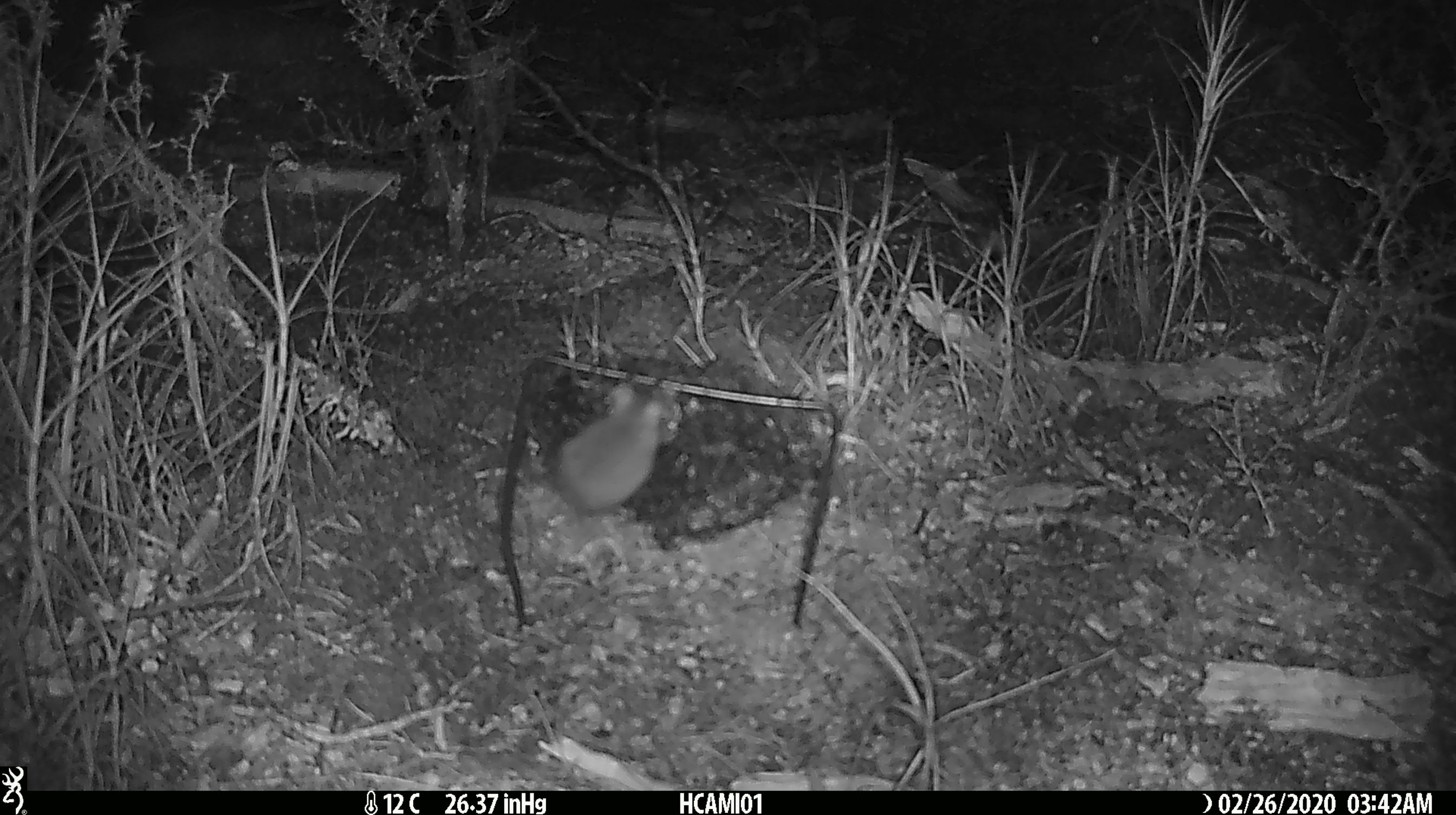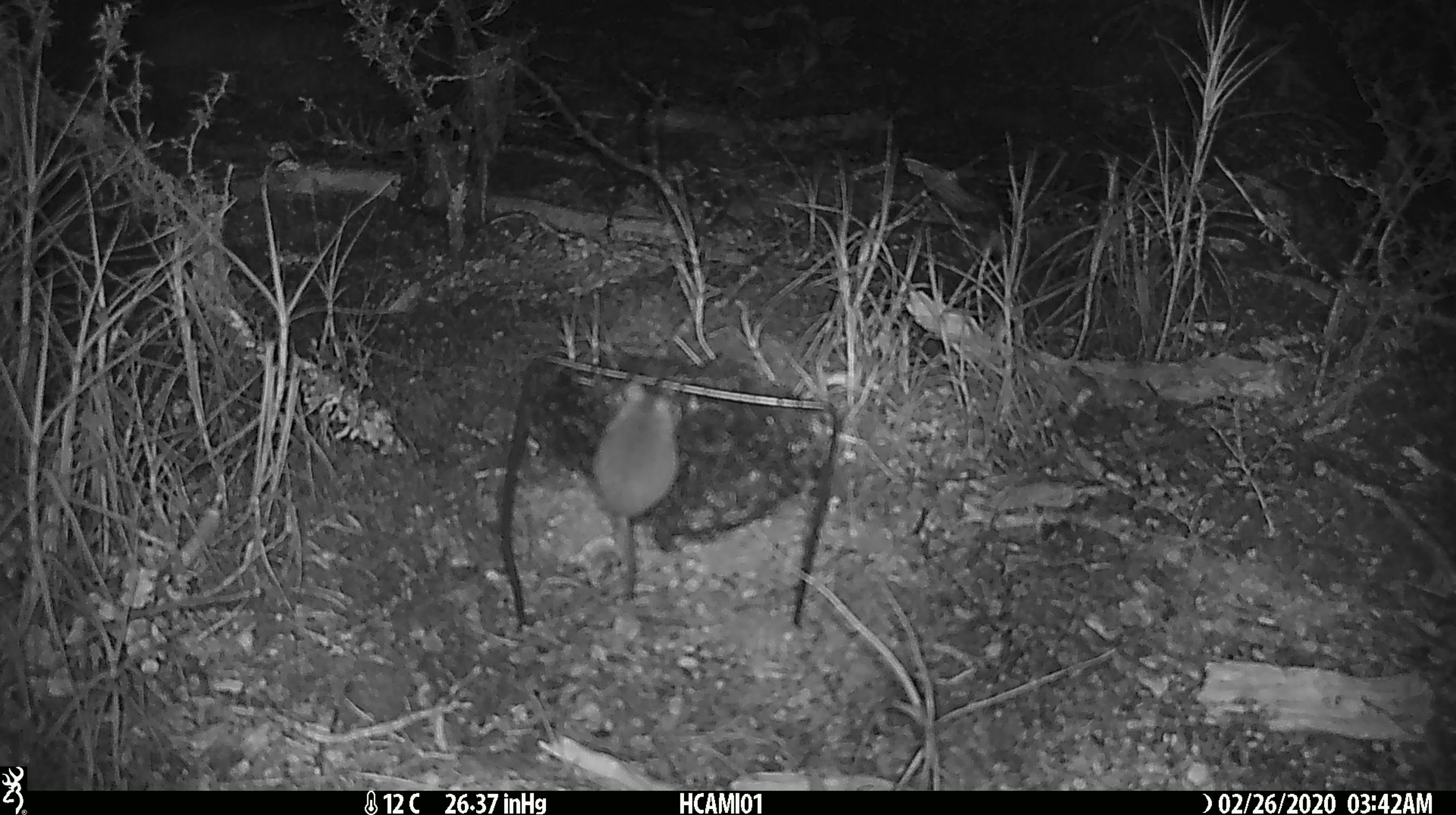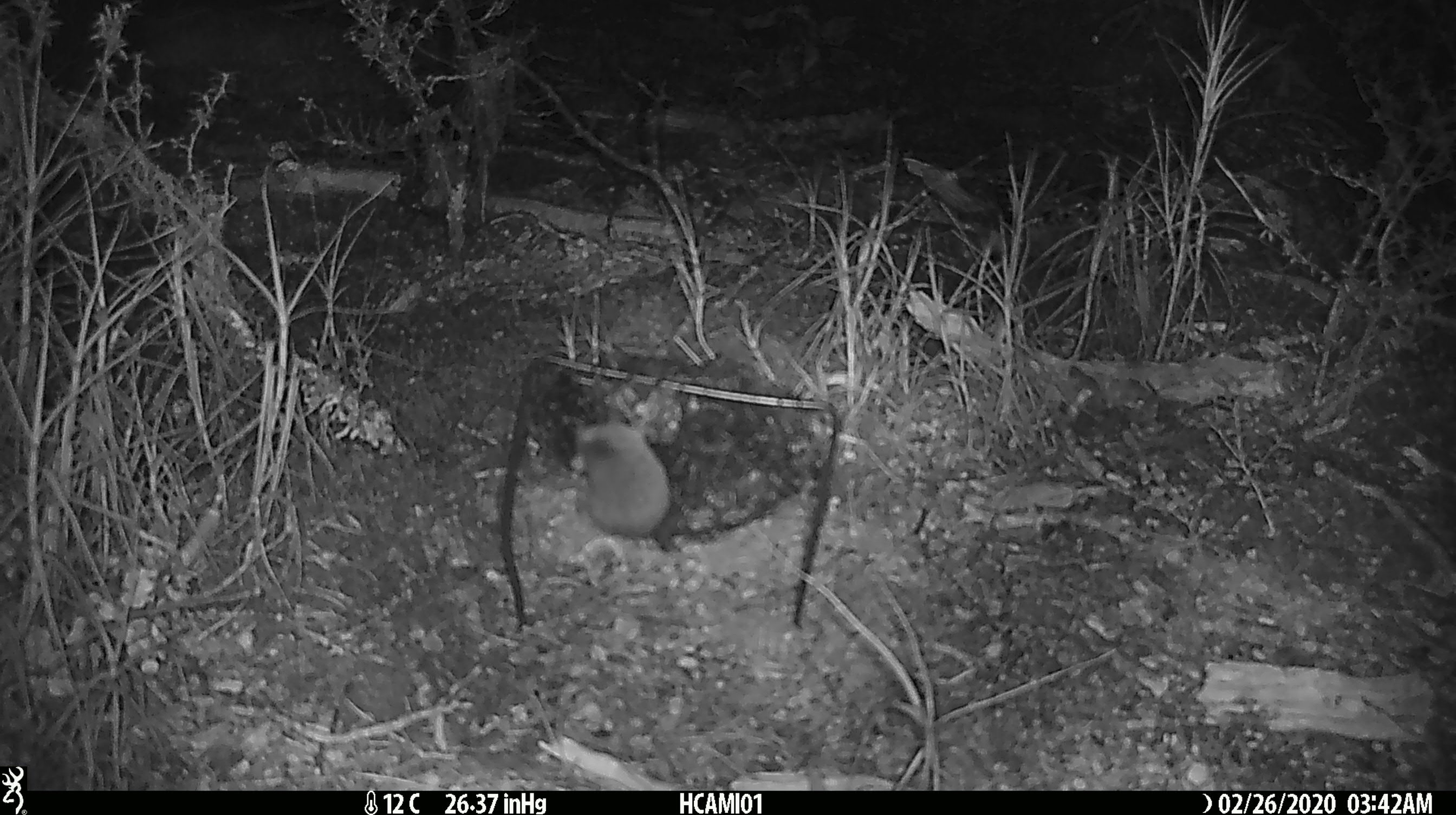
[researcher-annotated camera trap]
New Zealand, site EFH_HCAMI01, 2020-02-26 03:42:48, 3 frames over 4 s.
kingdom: Animalia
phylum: Chordata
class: Mammalia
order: Rodentia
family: Muridae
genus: Mus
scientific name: Mus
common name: mouse